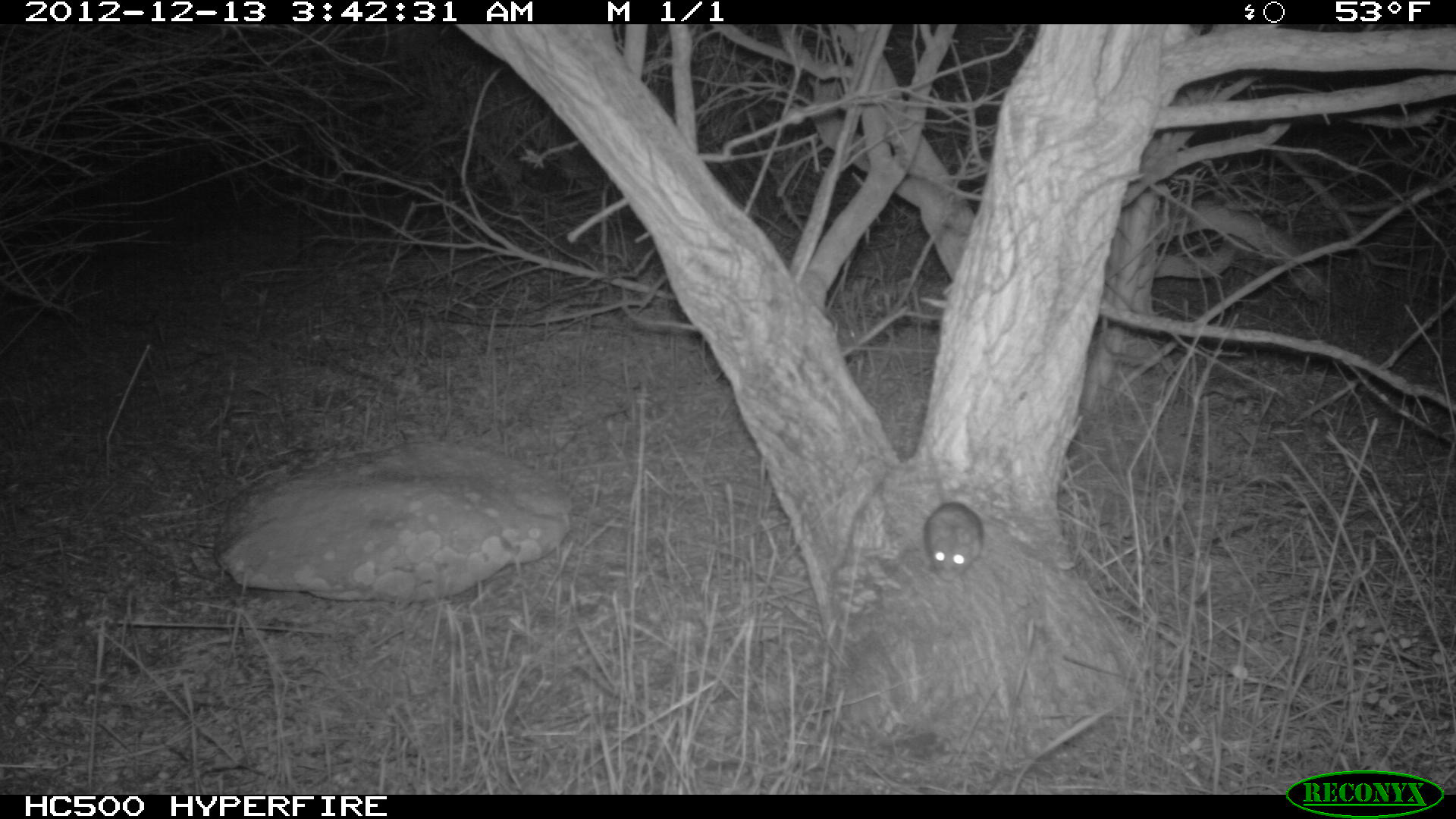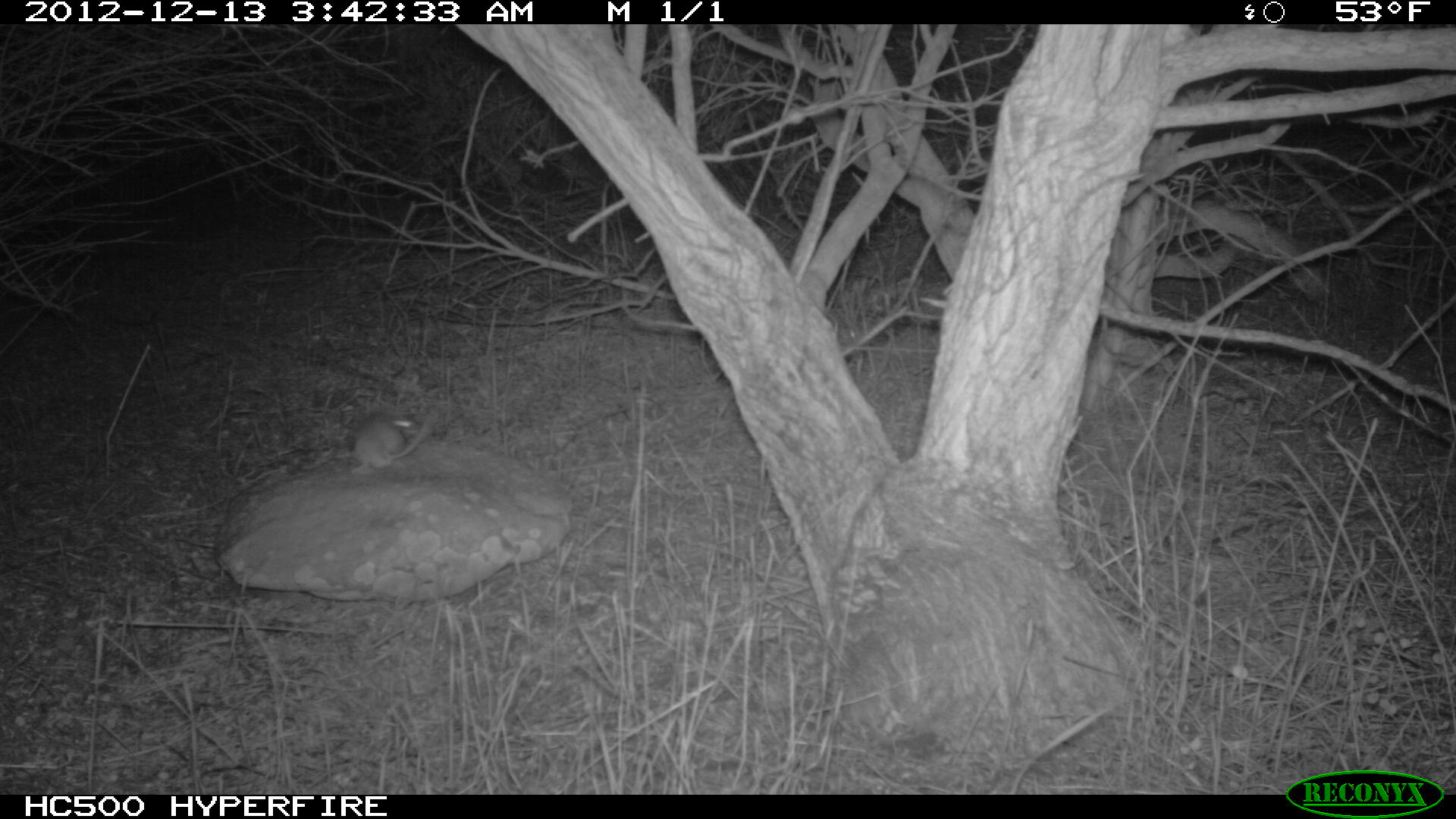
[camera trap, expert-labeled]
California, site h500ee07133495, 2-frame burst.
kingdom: Animalia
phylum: Chordata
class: Mammalia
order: Rodentia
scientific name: Rodentia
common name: rodent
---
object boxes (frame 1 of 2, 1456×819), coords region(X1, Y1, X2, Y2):
rodent: region(922, 426, 984, 581)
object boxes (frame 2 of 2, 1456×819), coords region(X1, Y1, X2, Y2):
rodent: region(348, 403, 437, 475)